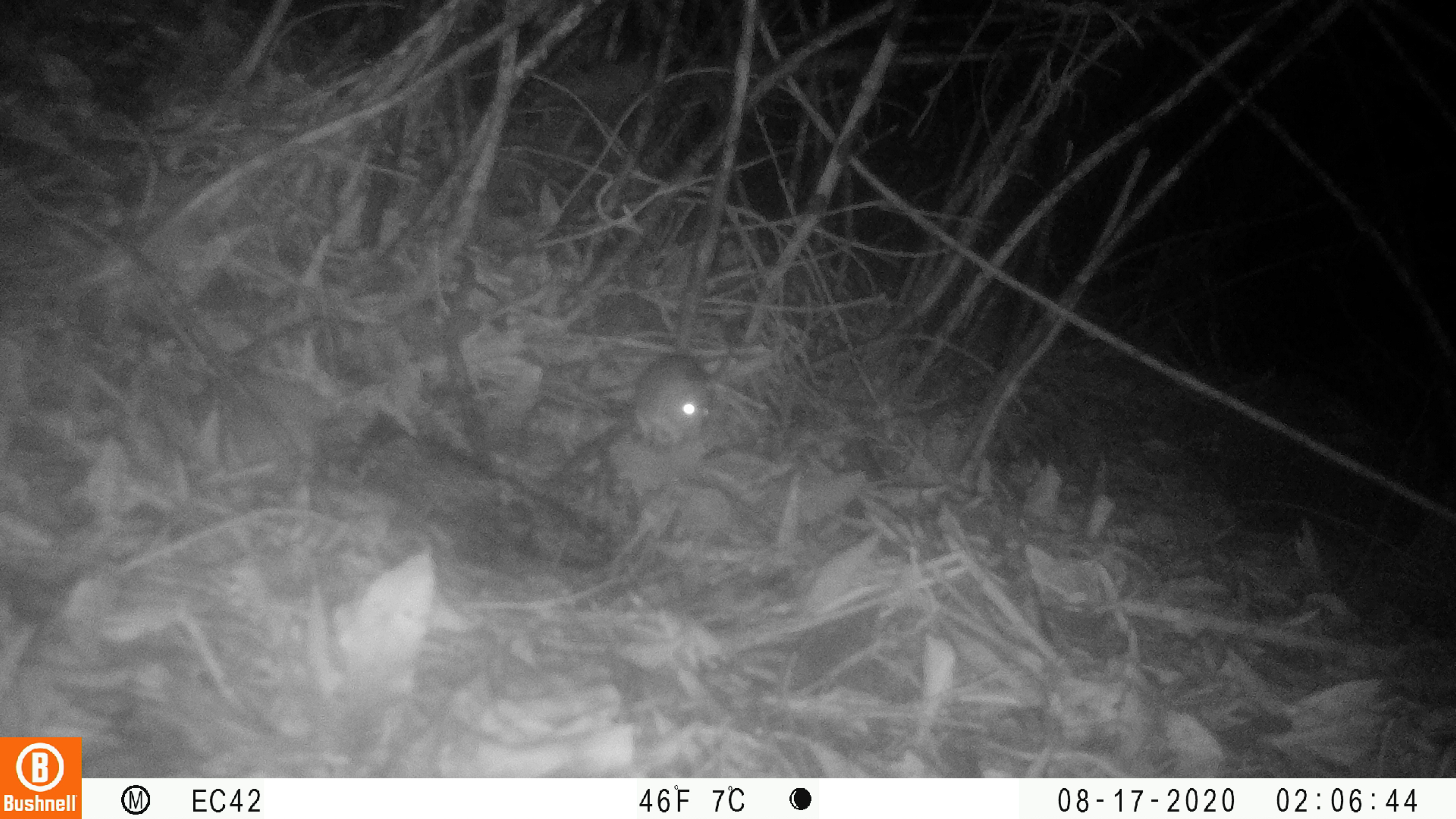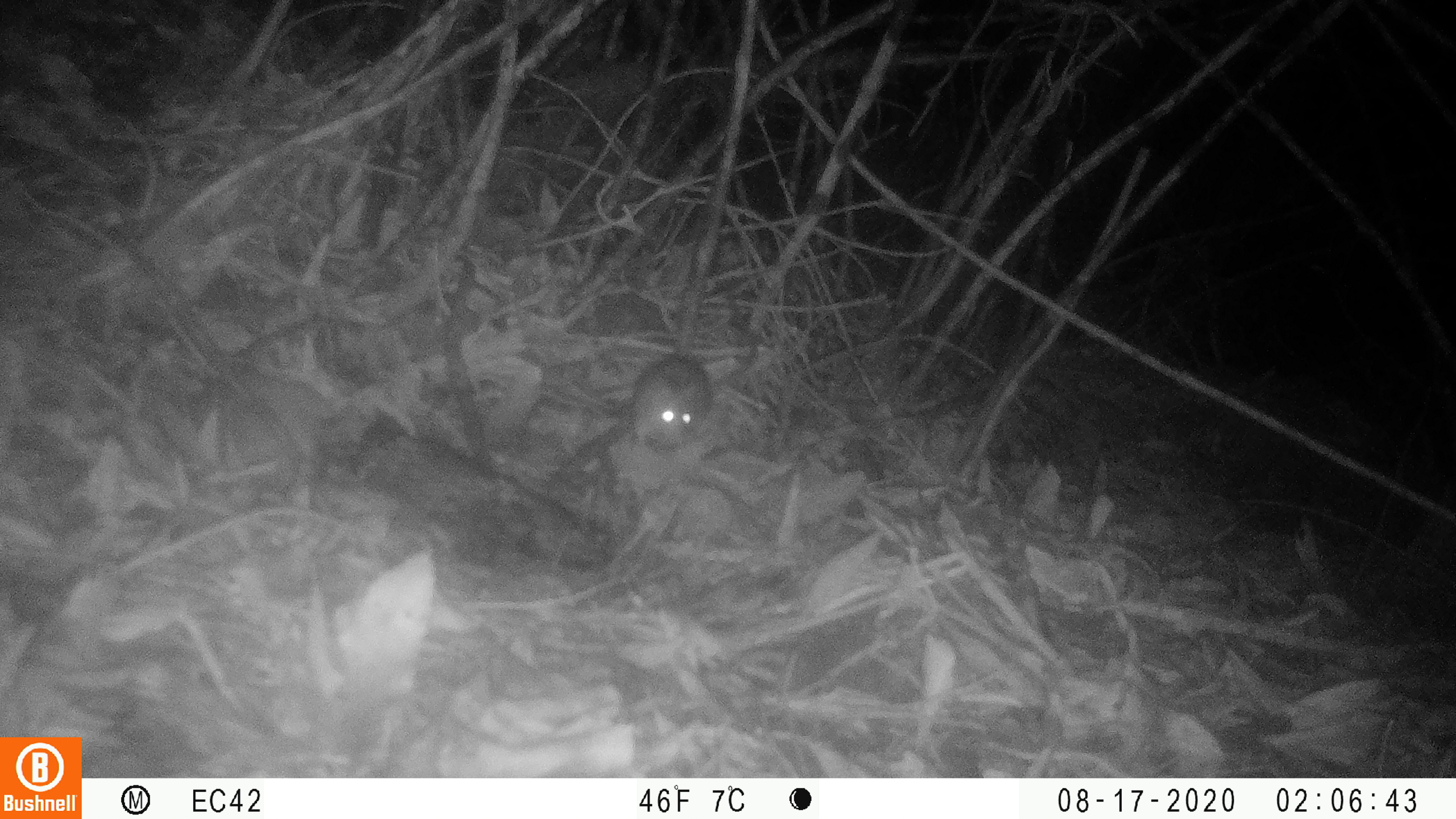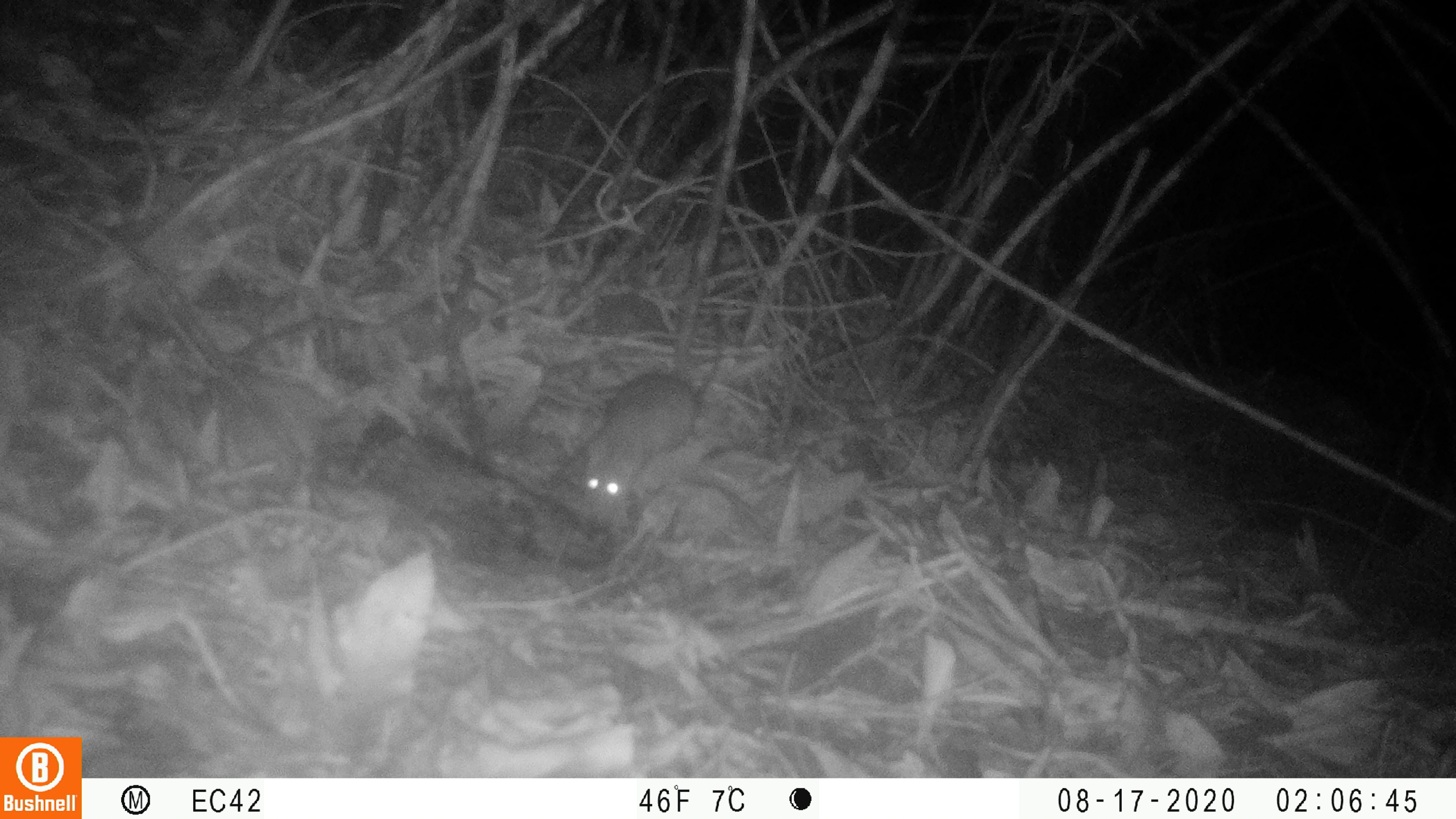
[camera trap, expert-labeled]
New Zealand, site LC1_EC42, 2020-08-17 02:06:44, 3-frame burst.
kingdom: Animalia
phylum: Chordata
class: Mammalia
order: Rodentia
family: Muridae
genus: Rattus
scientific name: Rattus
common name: rat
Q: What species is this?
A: Rat (Rattus).